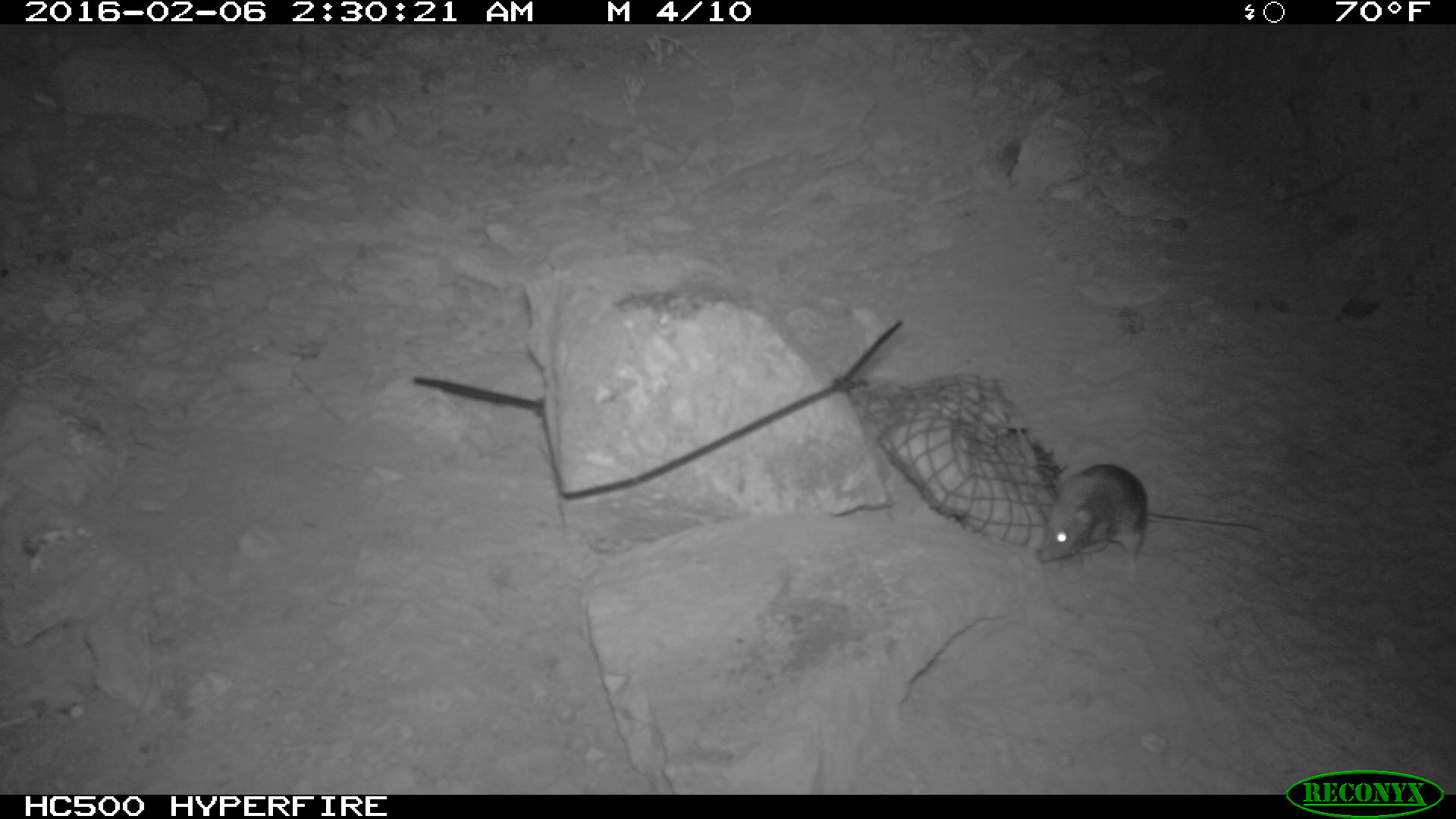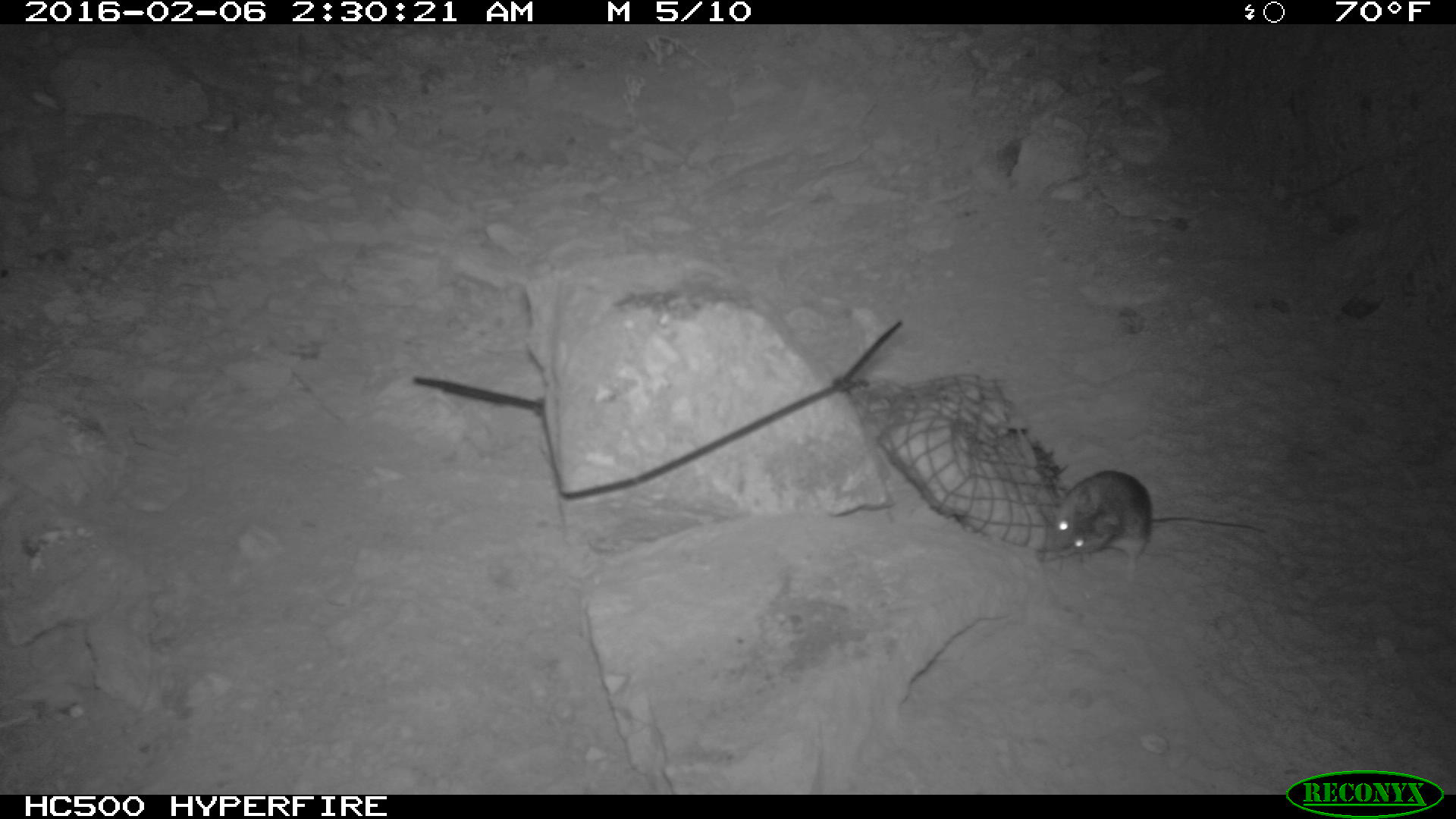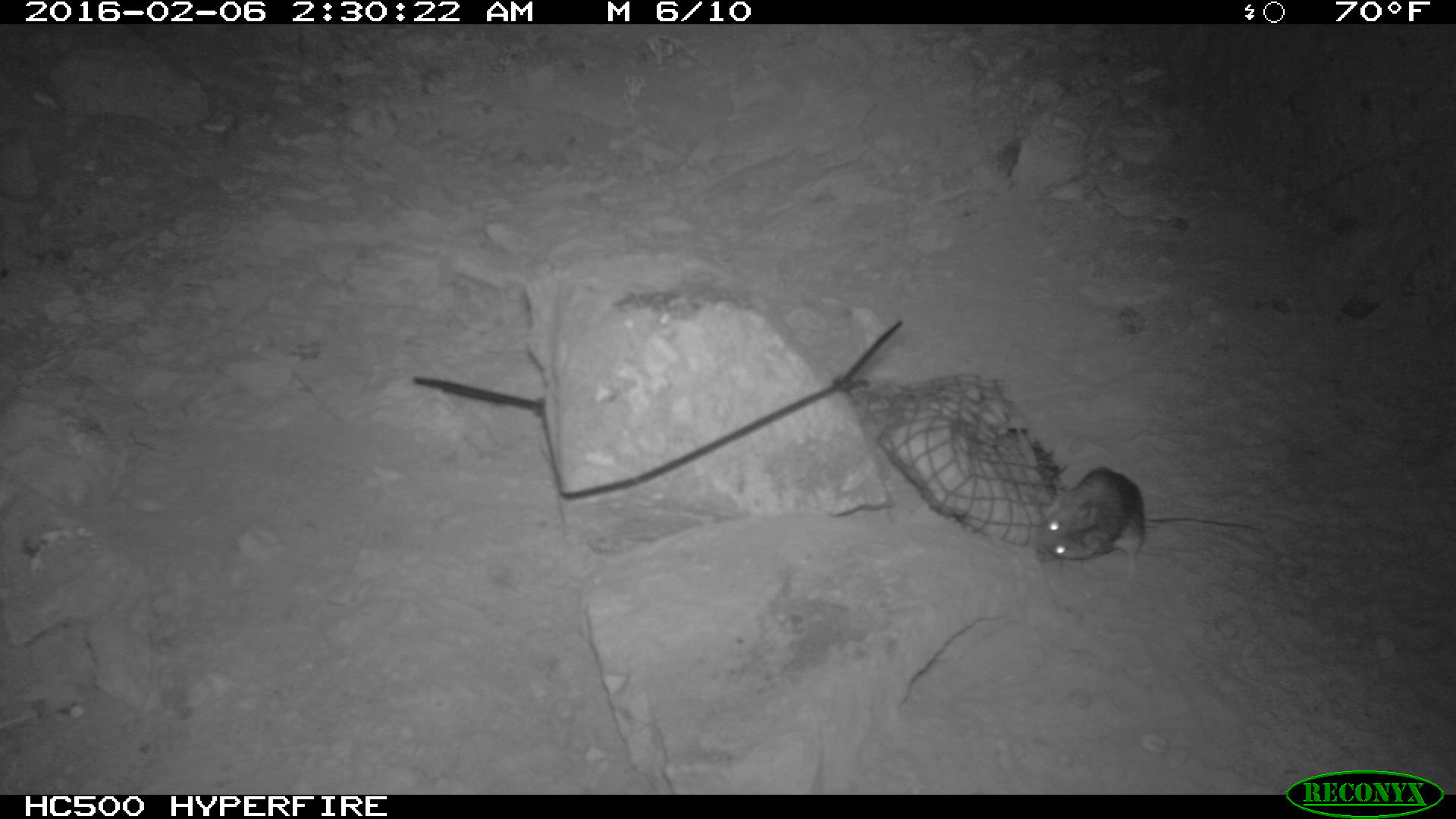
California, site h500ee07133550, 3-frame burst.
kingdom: Animalia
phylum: Chordata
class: Mammalia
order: Rodentia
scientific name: Rodentia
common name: rodent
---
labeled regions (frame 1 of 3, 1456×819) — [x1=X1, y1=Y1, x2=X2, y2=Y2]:
rodent: [x1=1037, y1=466, x2=1266, y2=582]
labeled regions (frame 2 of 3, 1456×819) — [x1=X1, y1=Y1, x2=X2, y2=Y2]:
rodent: [x1=1033, y1=470, x2=1263, y2=578]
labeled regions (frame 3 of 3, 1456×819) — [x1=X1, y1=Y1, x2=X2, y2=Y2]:
rodent: [x1=1035, y1=465, x2=1267, y2=582]